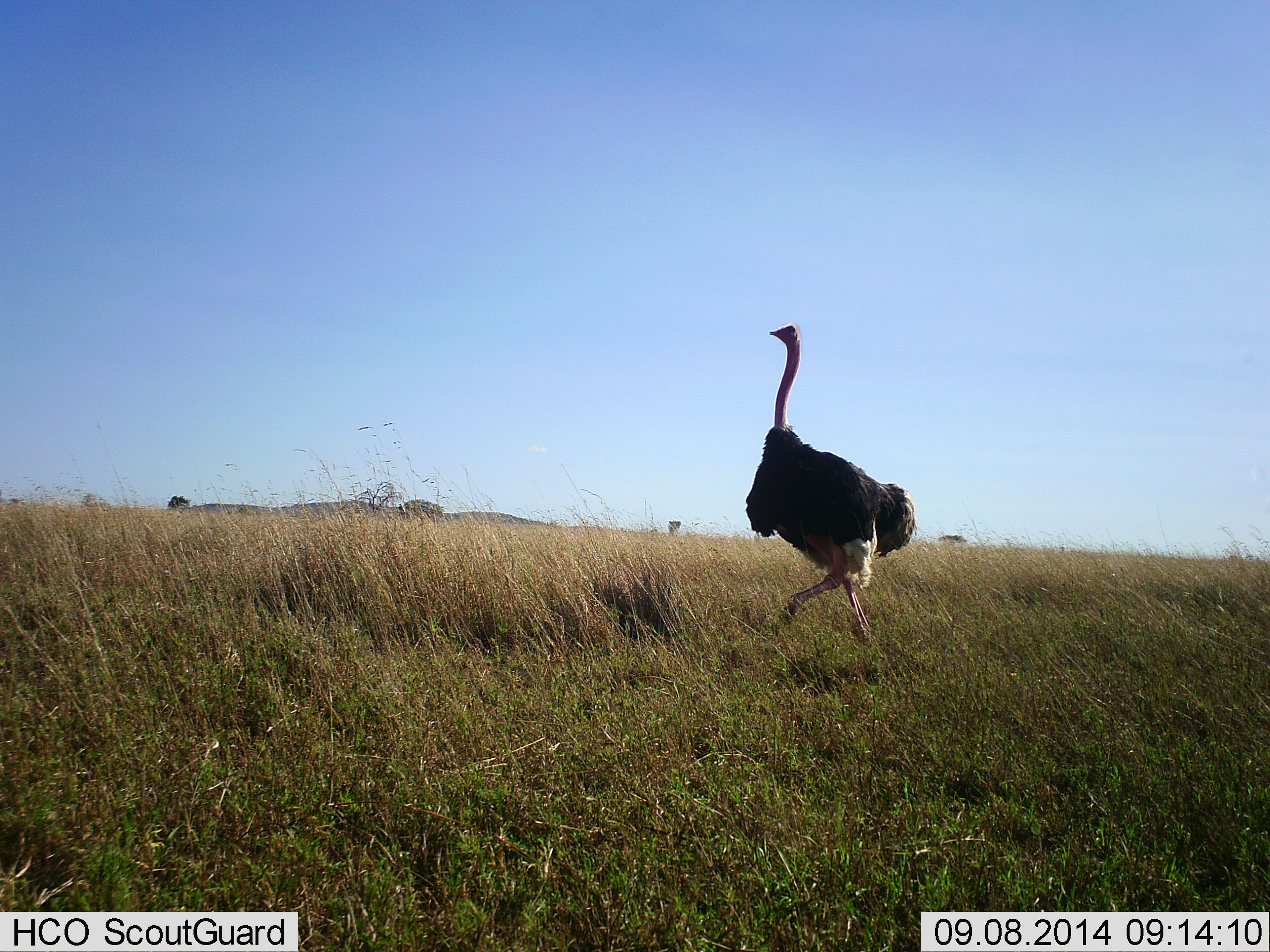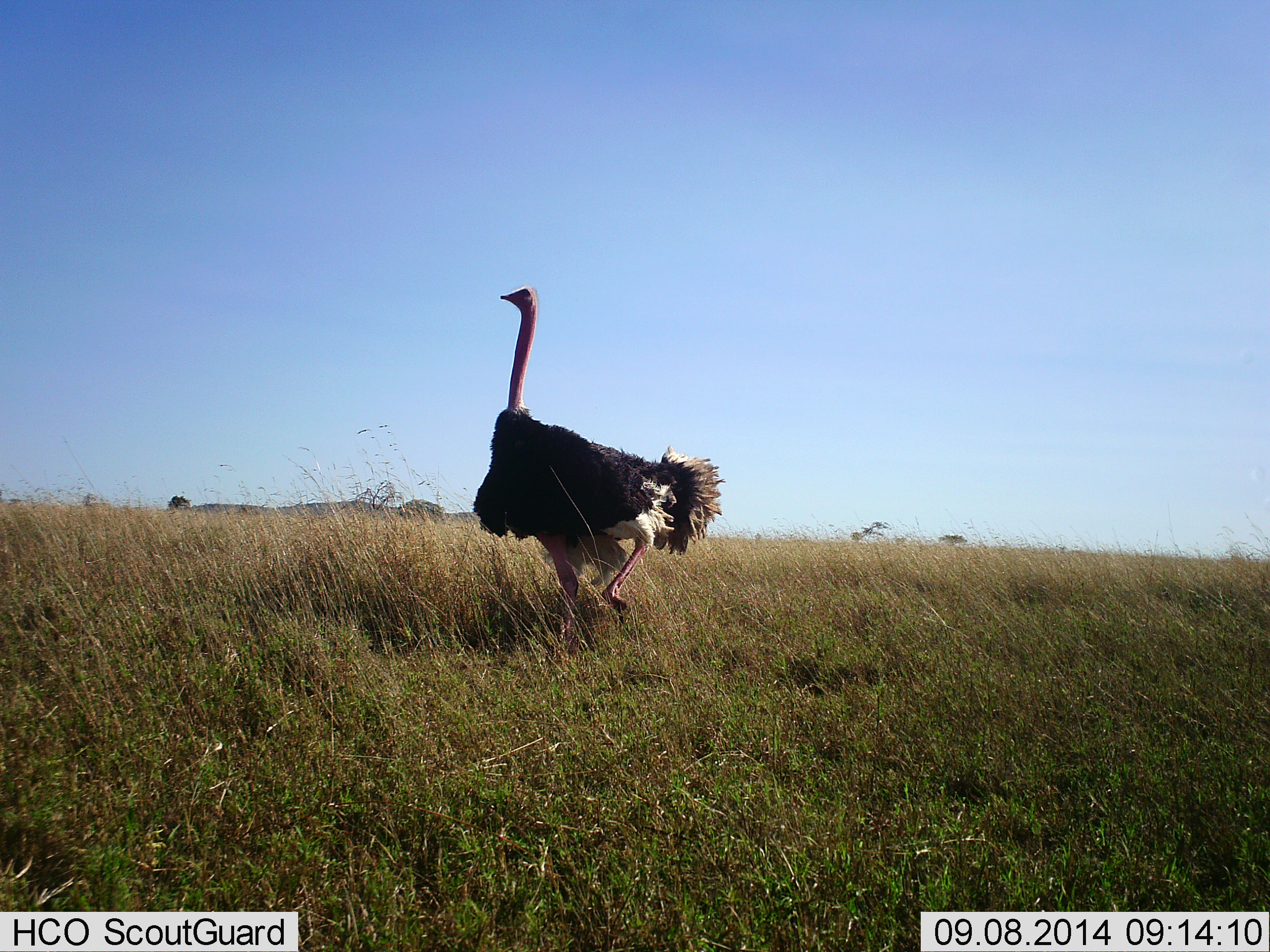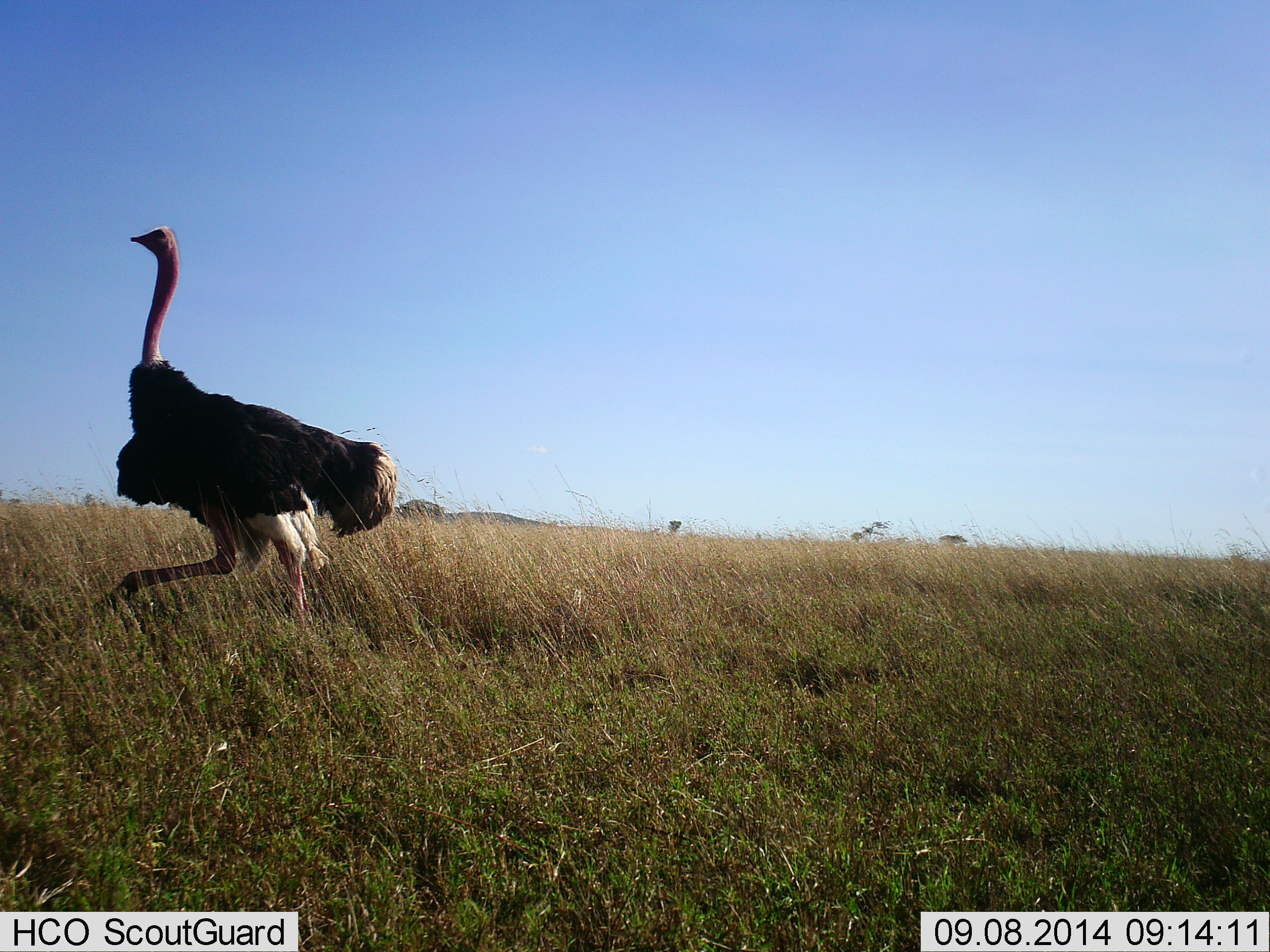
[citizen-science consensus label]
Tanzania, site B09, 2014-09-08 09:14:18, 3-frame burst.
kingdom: Animalia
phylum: Chordata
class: Aves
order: Struthioniformes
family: Struthionidae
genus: Struthio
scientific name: Struthio camelus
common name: ostrich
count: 1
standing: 0%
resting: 0%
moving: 100%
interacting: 0%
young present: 0%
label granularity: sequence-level